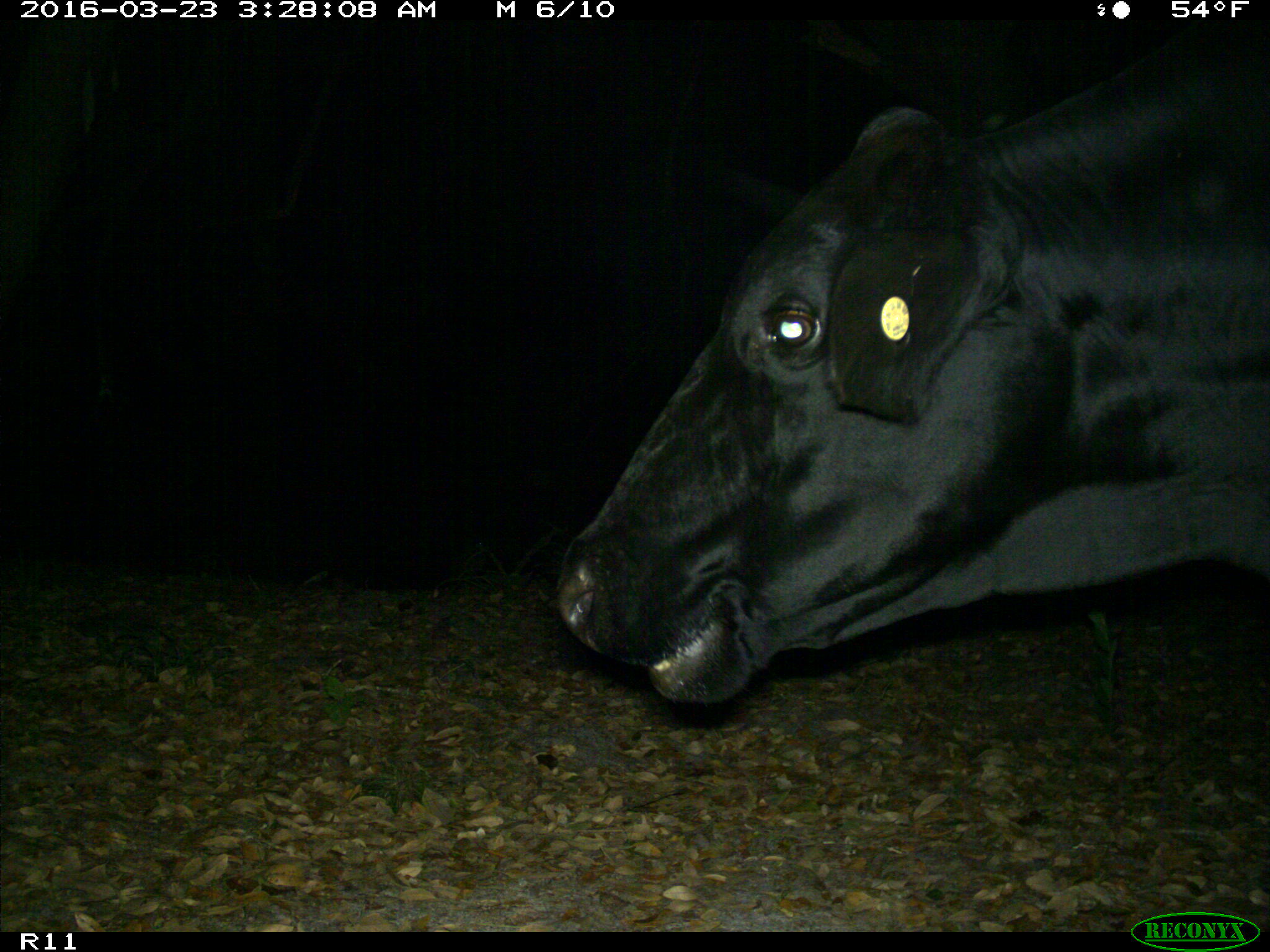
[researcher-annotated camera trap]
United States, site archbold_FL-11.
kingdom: Animalia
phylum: Chordata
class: Mammalia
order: Artiodactyla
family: Bovidae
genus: Bos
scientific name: Bos taurus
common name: domestic cow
Bos taurus (domestic cow).